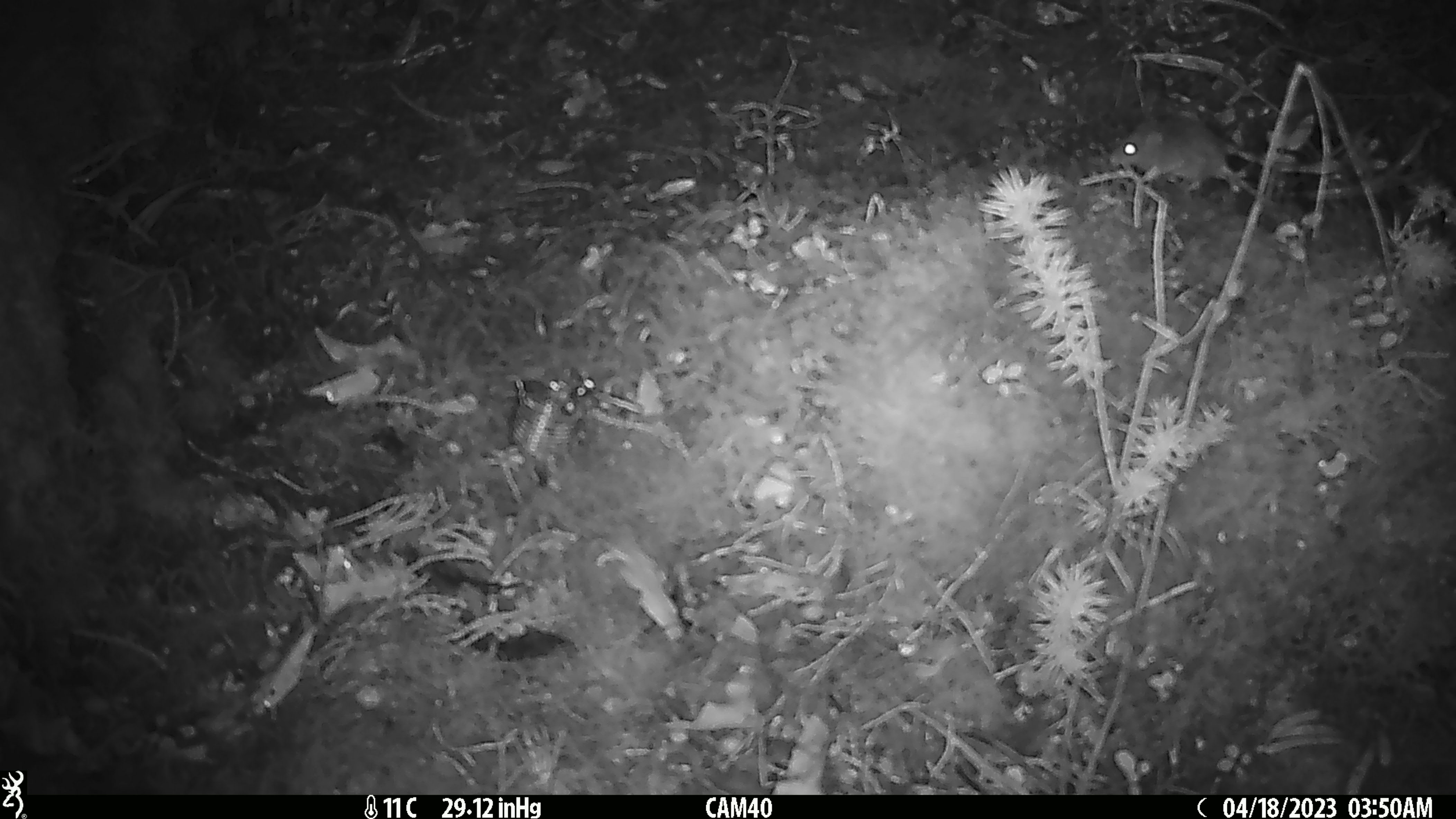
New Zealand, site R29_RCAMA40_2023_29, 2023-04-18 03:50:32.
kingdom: Animalia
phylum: Chordata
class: Mammalia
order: Rodentia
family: Muridae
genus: Mus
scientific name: Mus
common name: mouse